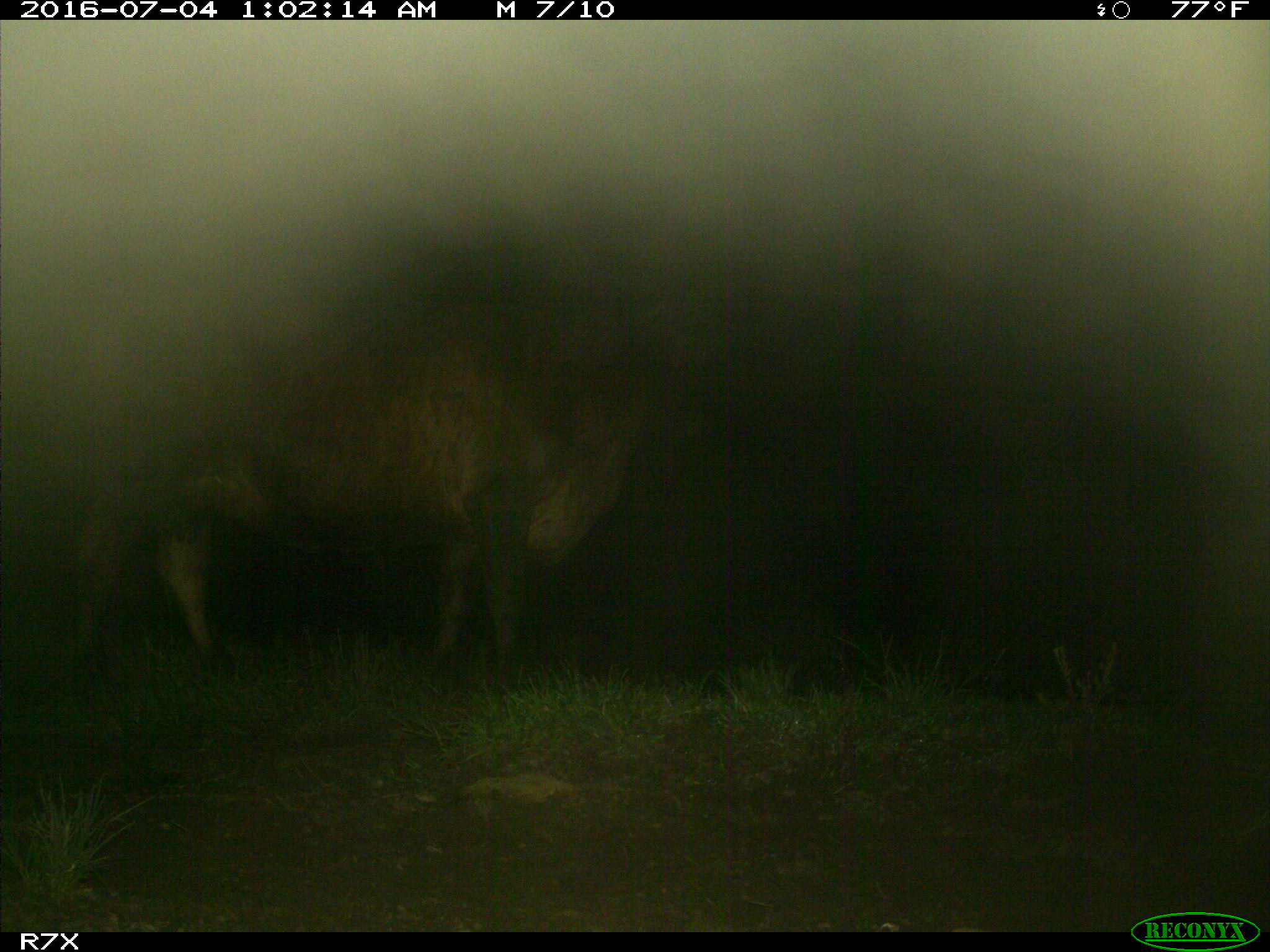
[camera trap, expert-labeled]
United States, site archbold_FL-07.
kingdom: Animalia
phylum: Chordata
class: Mammalia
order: Artiodactyla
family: Bovidae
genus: Bos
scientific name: Bos taurus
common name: domestic cow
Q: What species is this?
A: Bos taurus (domestic cow).